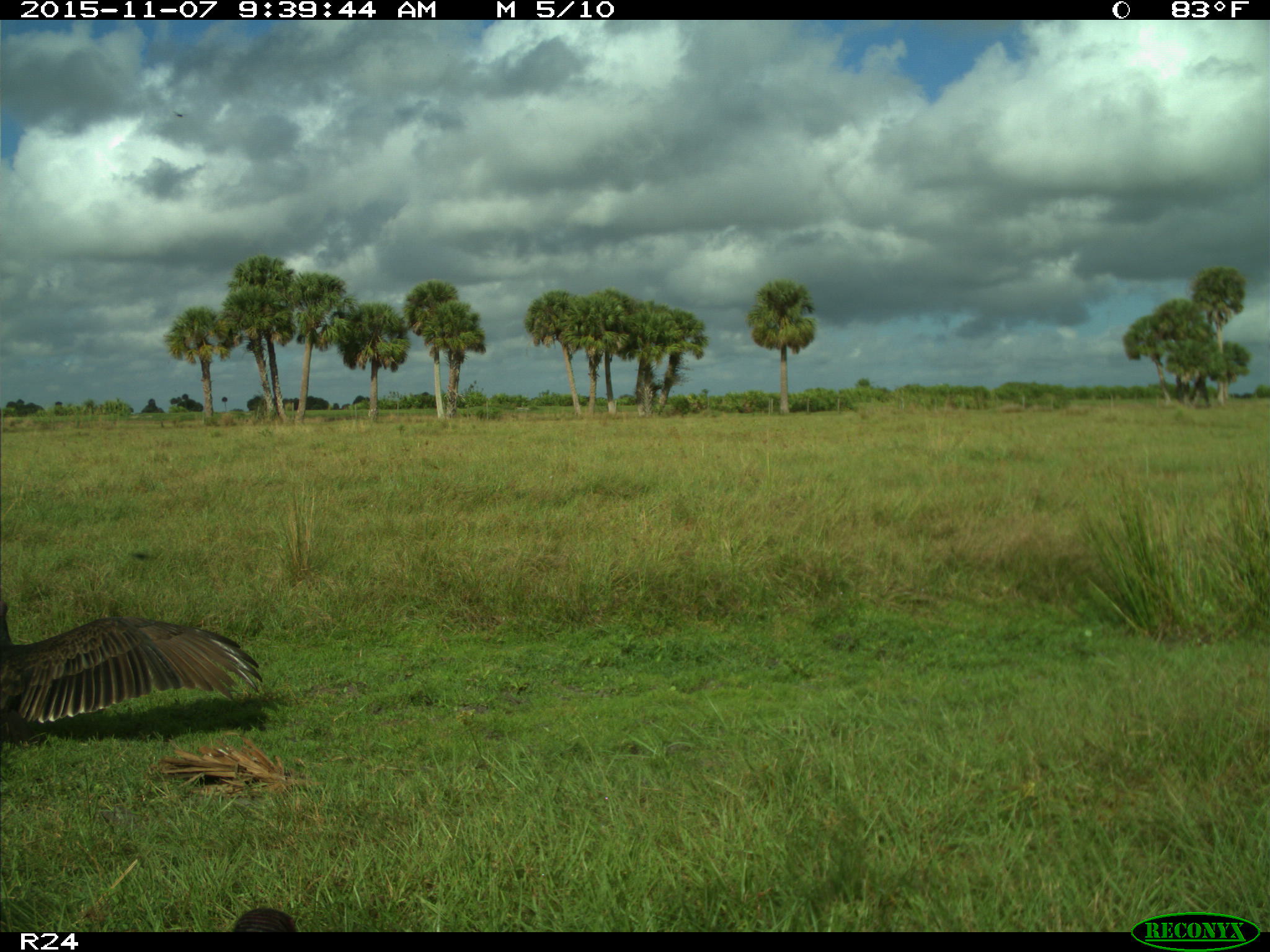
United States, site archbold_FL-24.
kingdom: Animalia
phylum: Chordata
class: Aves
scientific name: Aves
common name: birds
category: unidentified bird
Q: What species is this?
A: Unidentified bird (birds) (Aves).